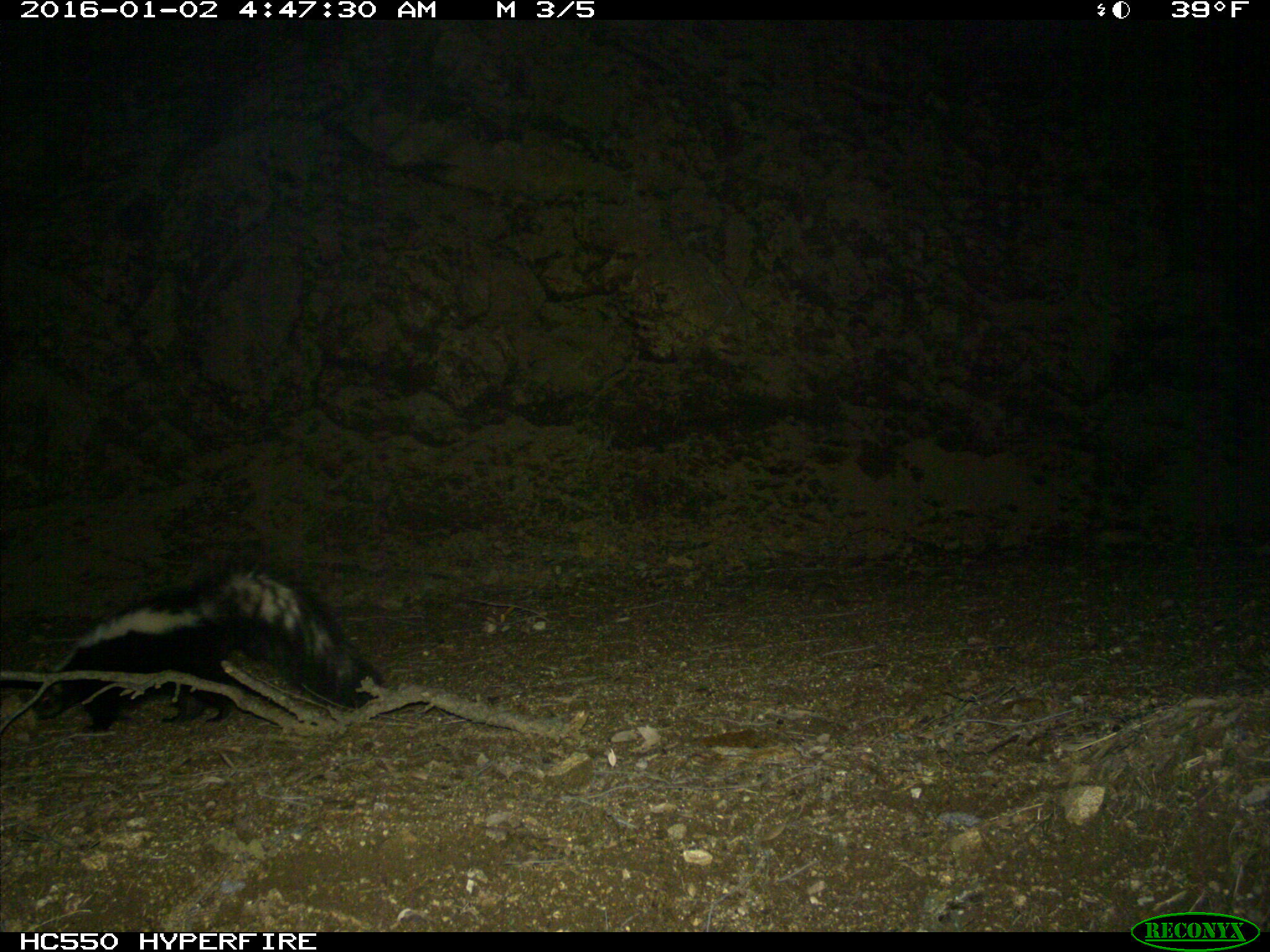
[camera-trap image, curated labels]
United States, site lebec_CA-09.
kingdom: Animalia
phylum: Chordata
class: Mammalia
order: Carnivora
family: Mephitidae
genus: Mephitis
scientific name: Mephitis mephitis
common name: striped skunk